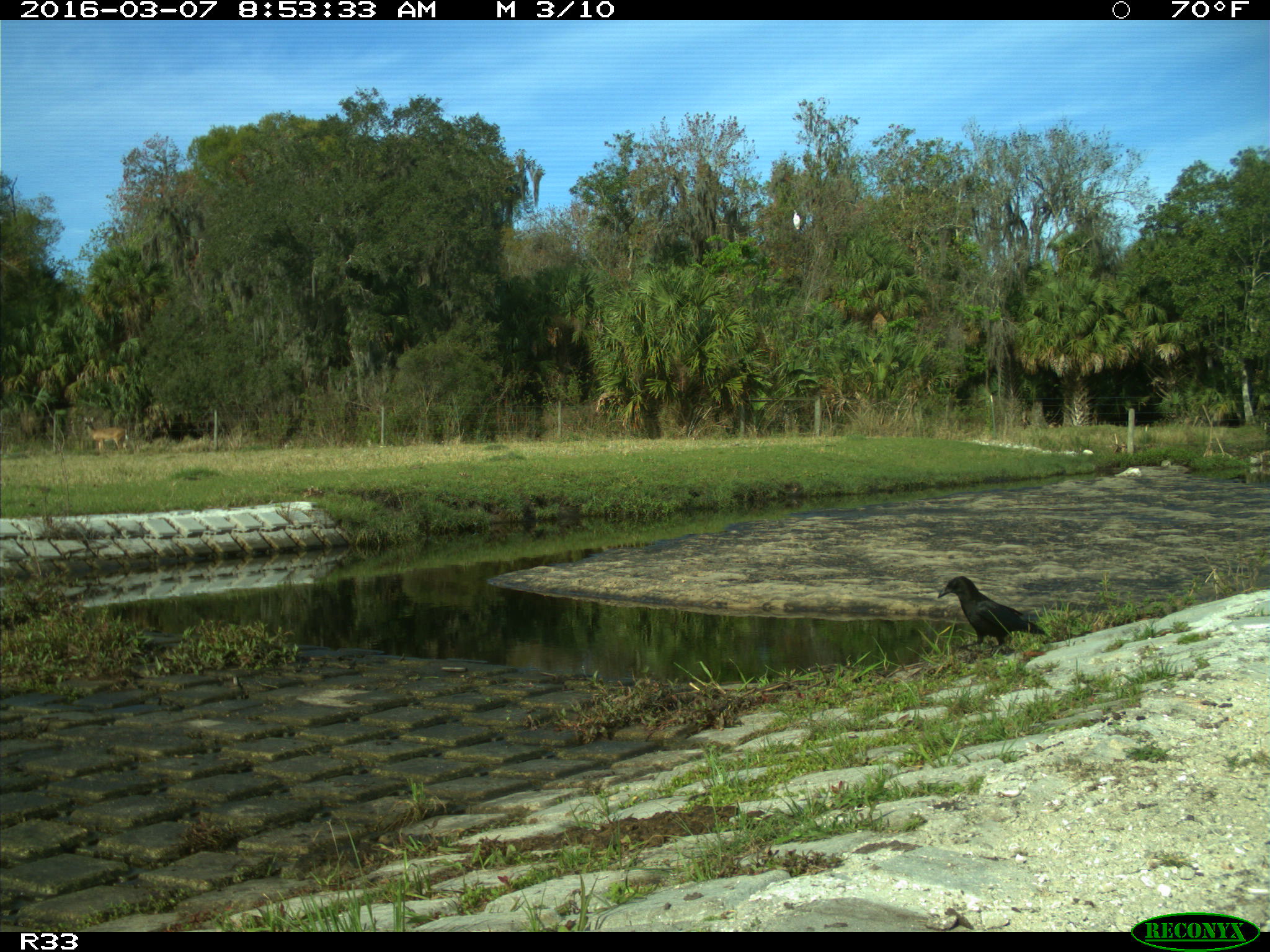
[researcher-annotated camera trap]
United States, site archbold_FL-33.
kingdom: Animalia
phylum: Chordata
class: Aves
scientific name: Aves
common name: birds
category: unidentified bird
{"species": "unidentified bird (birds) (Aves)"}